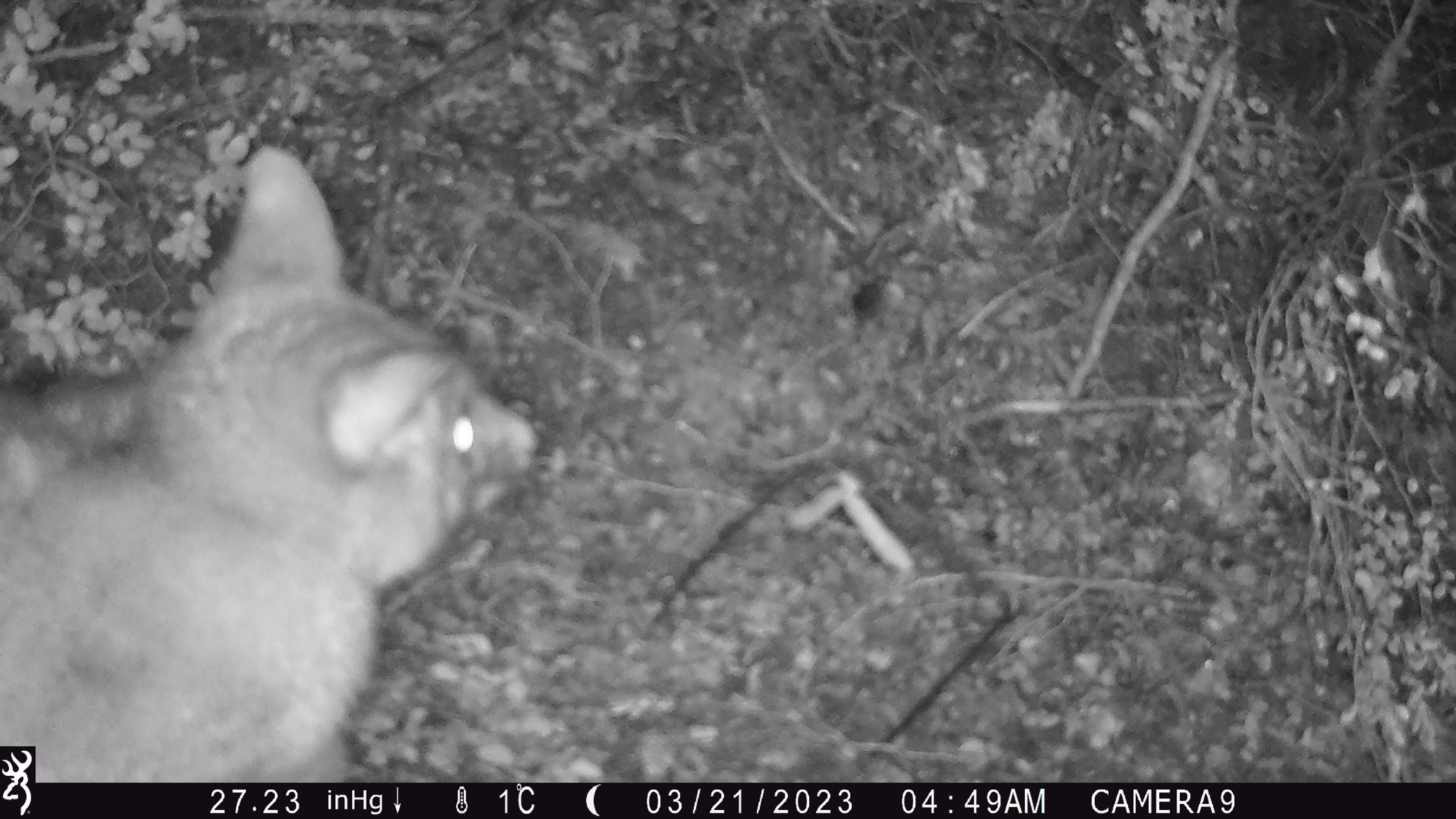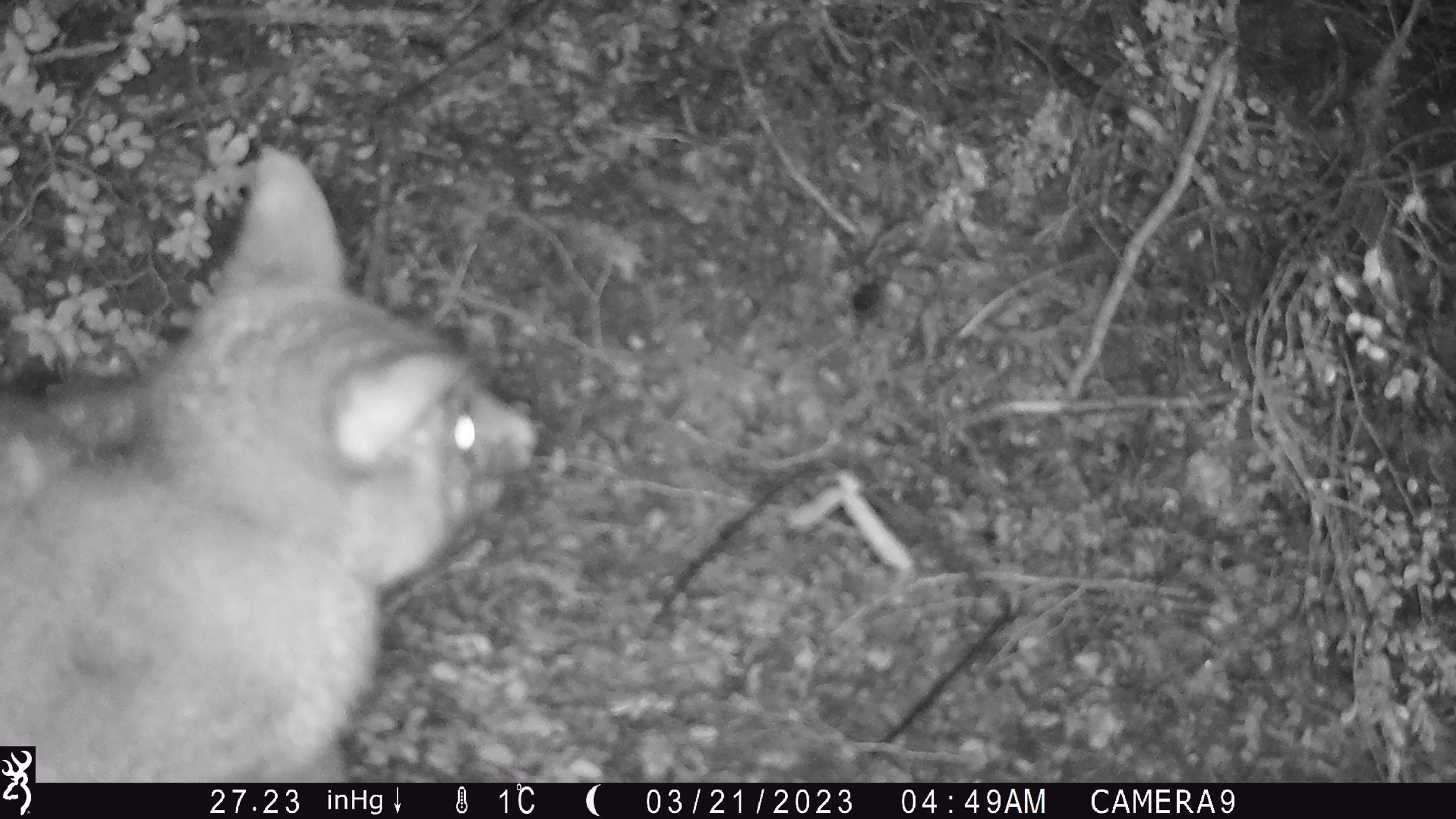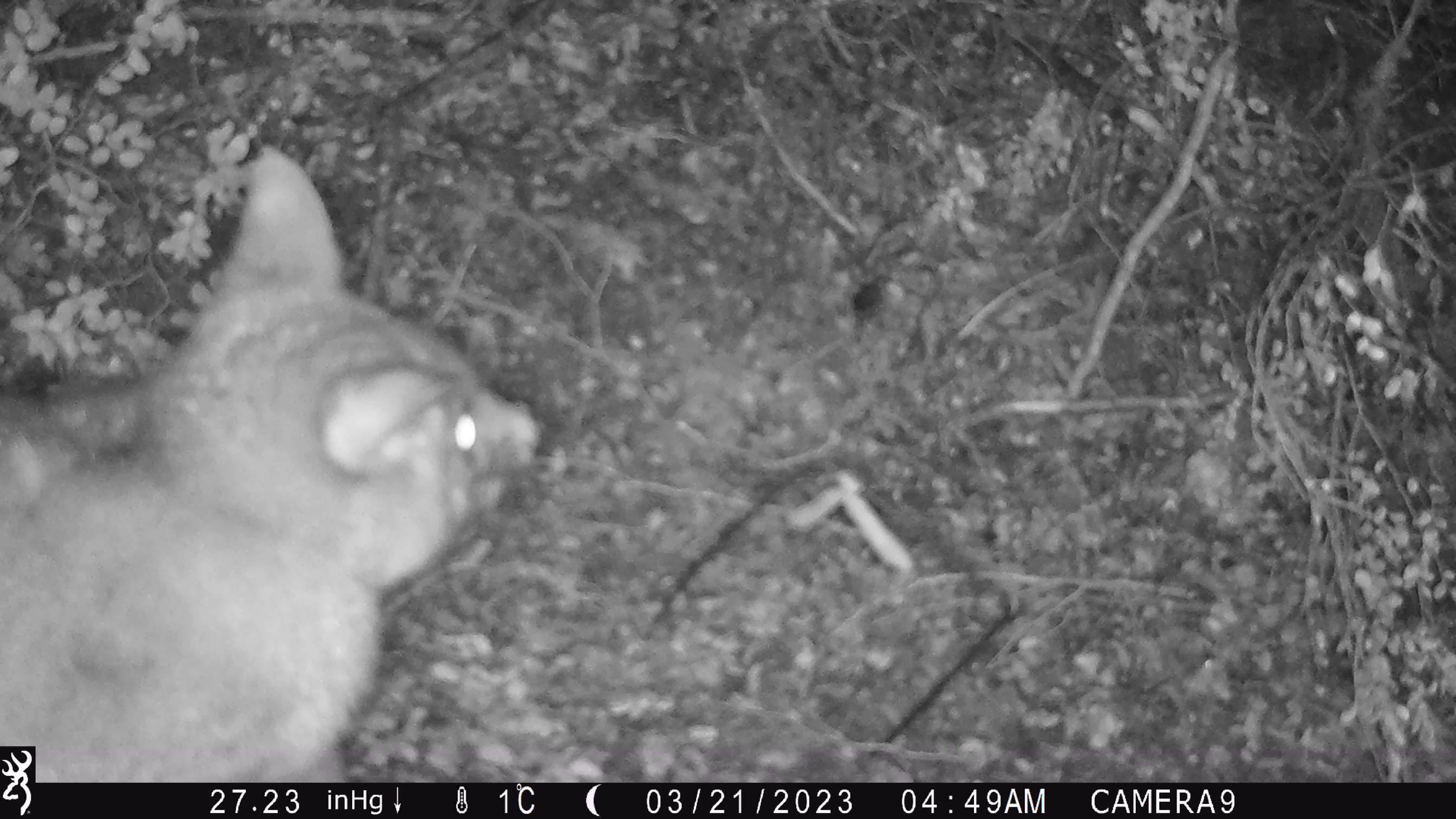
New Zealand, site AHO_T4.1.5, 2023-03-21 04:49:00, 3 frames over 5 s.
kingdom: Animalia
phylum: Chordata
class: Mammalia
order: Carnivora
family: Mustelidae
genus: Mustela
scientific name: Mustela erminea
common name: stoat